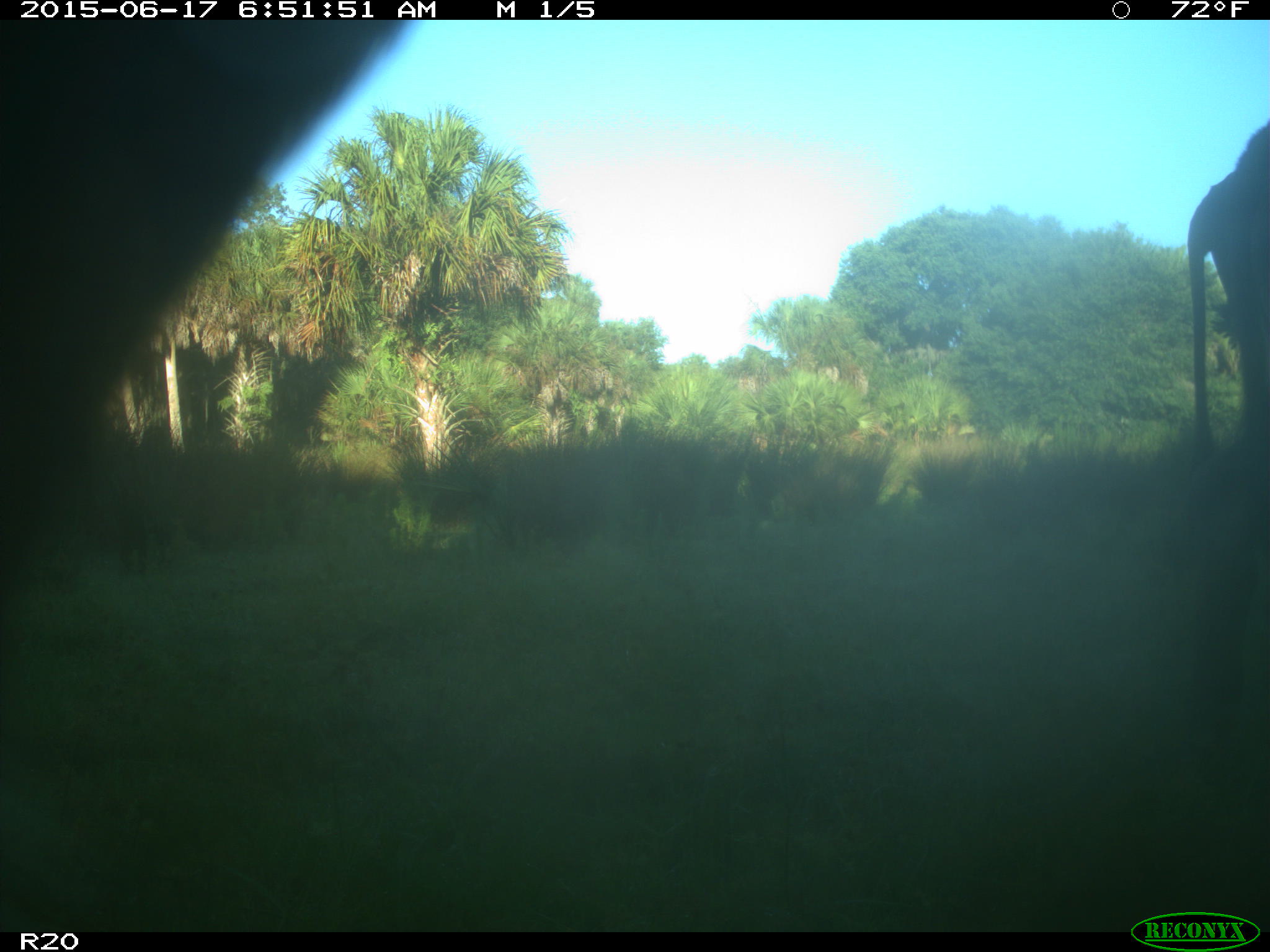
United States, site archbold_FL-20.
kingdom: Animalia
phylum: Chordata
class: Mammalia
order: Artiodactyla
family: Bovidae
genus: Bos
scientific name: Bos taurus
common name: domestic cow